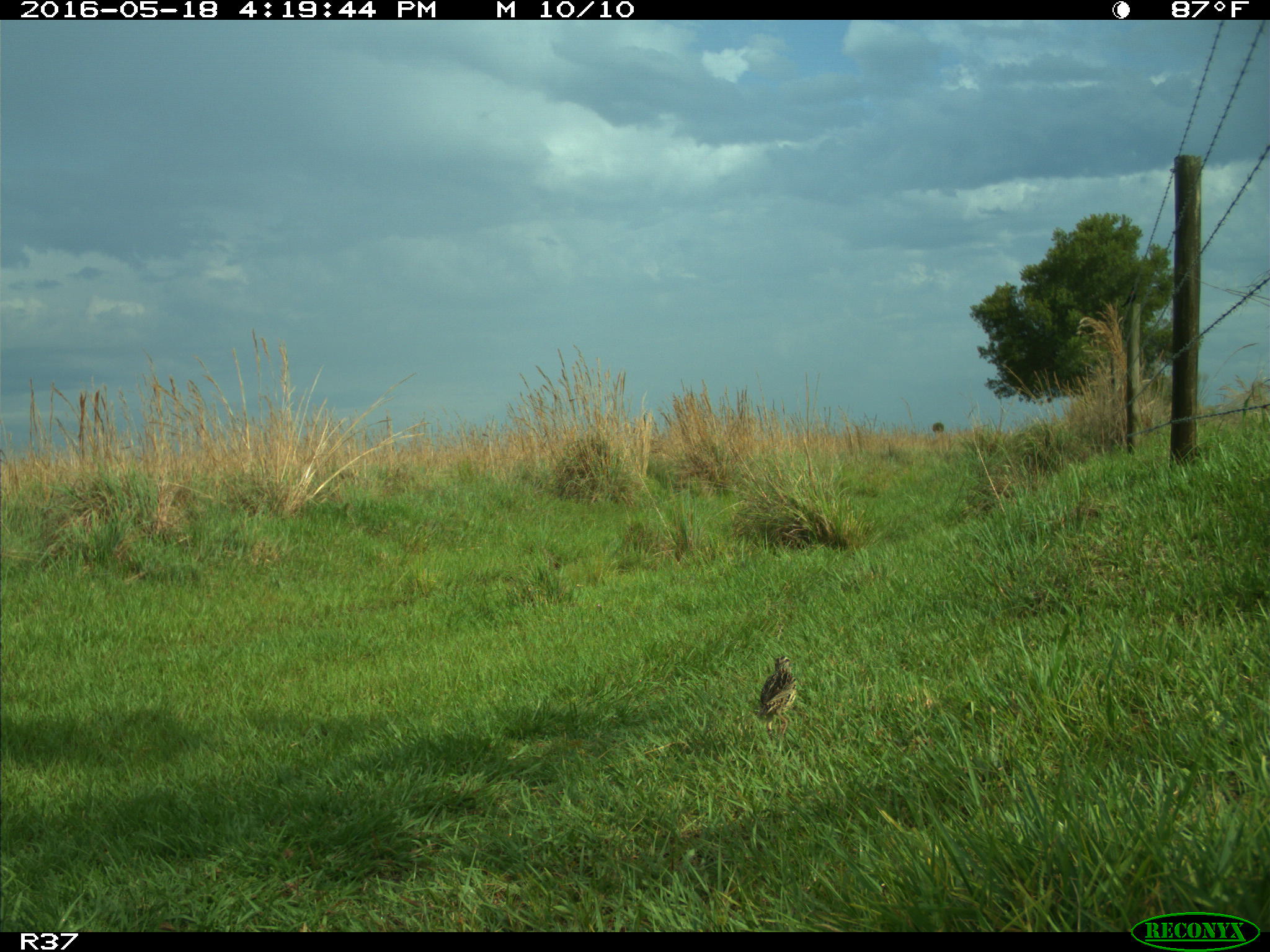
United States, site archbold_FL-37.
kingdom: Animalia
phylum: Chordata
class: Aves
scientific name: Aves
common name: birds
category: unidentified bird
Unidentified bird (birds) (Aves).